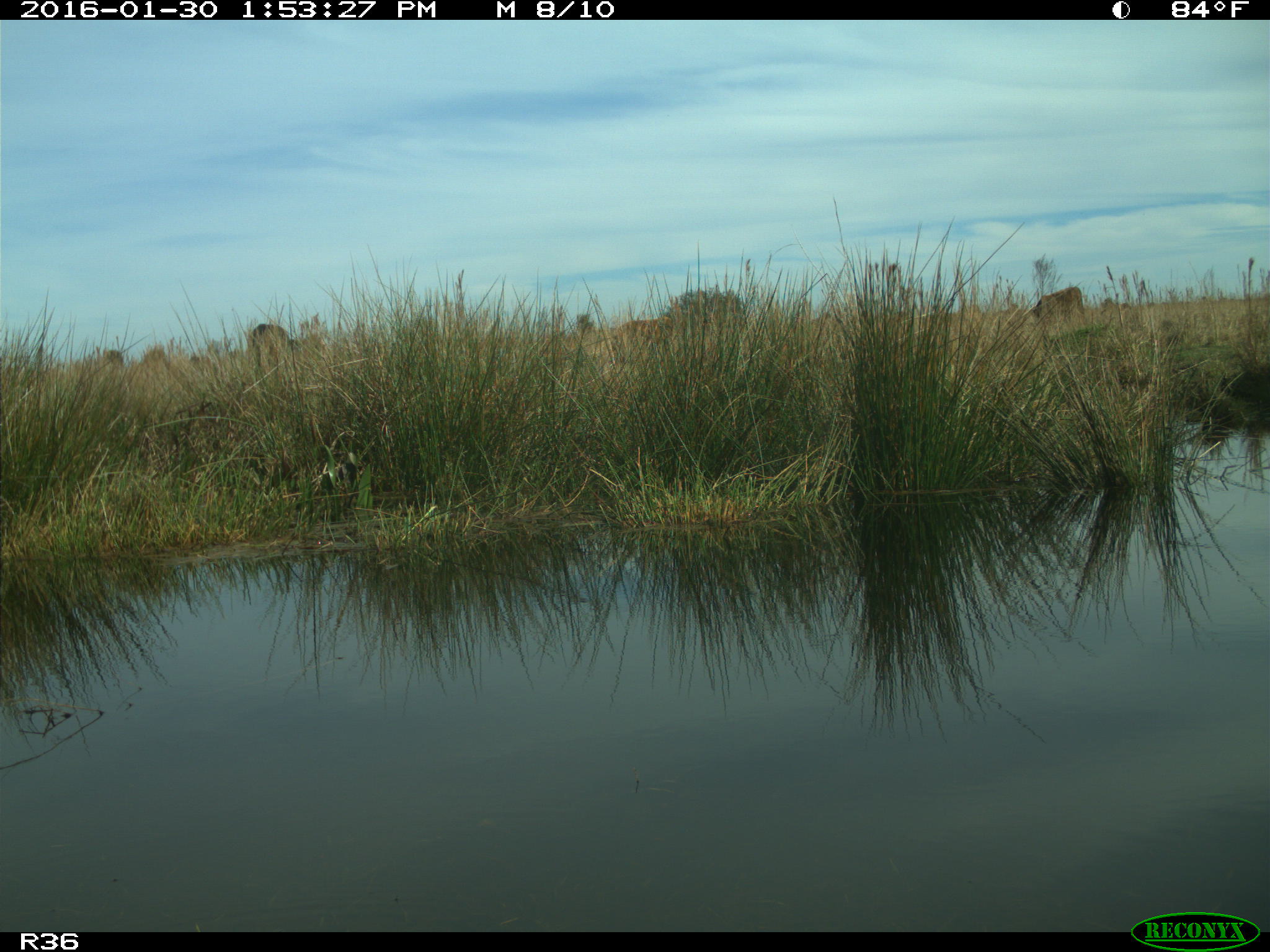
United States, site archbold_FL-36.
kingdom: Animalia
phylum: Chordata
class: Mammalia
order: Artiodactyla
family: Bovidae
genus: Bos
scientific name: Bos taurus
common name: domestic cow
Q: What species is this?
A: Bos taurus (domestic cow).